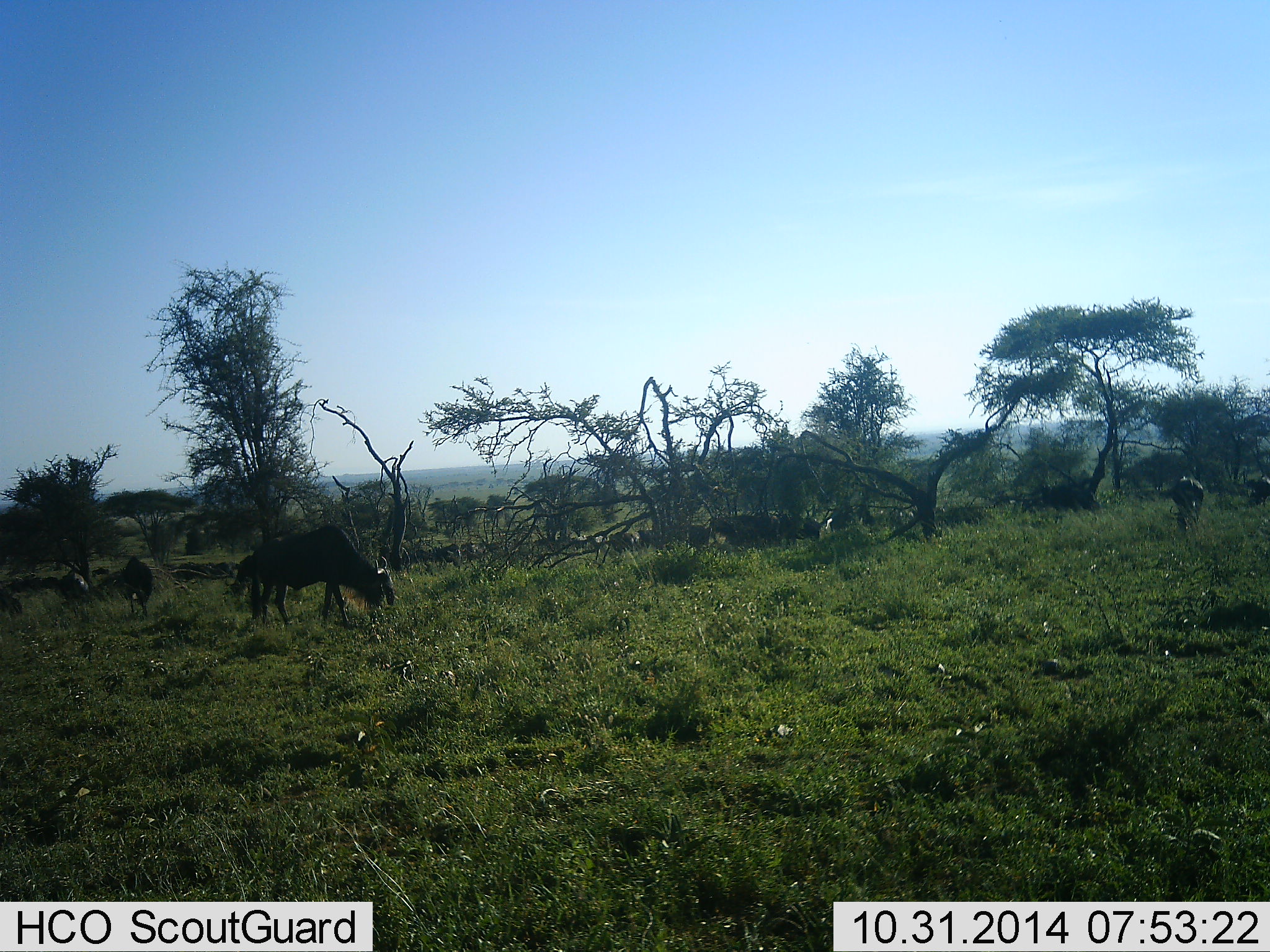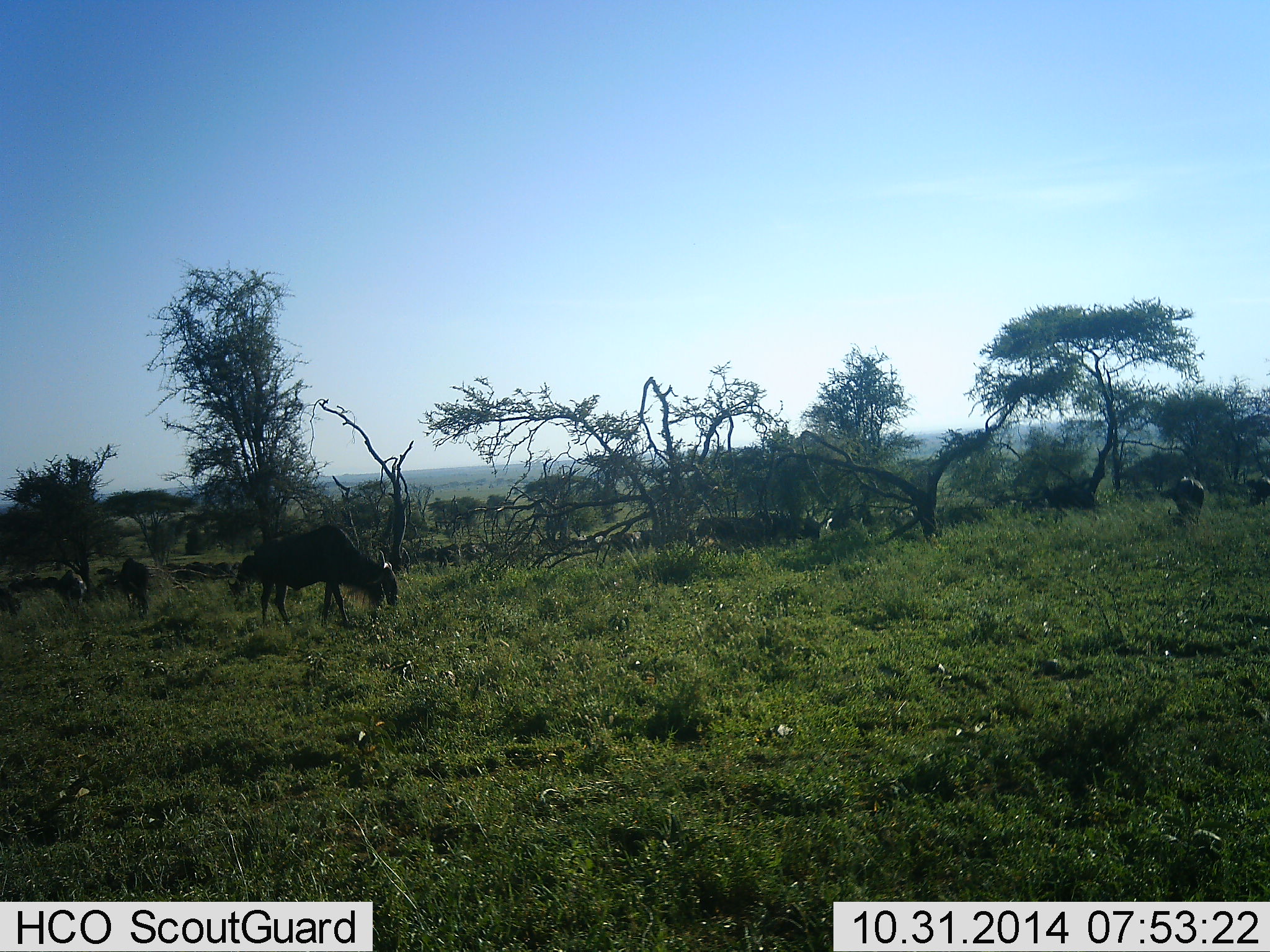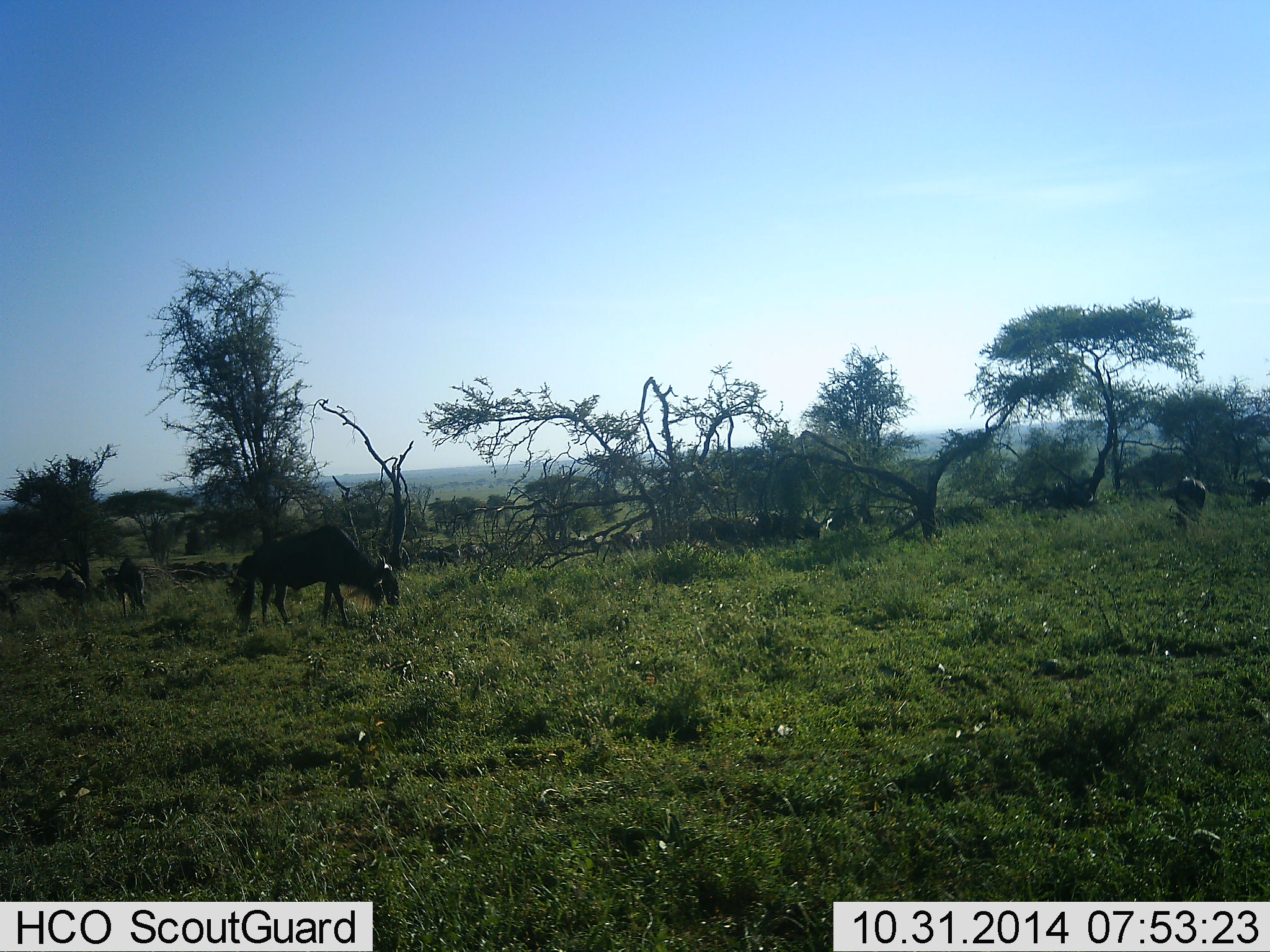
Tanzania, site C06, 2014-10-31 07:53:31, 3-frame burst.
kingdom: Animalia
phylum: Chordata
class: Mammalia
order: Artiodactyla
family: Bovidae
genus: Connochaetes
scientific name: Connochaetes taurinus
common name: blue wildebeest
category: wildebeest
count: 11-50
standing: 50%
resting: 10%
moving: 50%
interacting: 0%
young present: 0%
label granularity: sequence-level